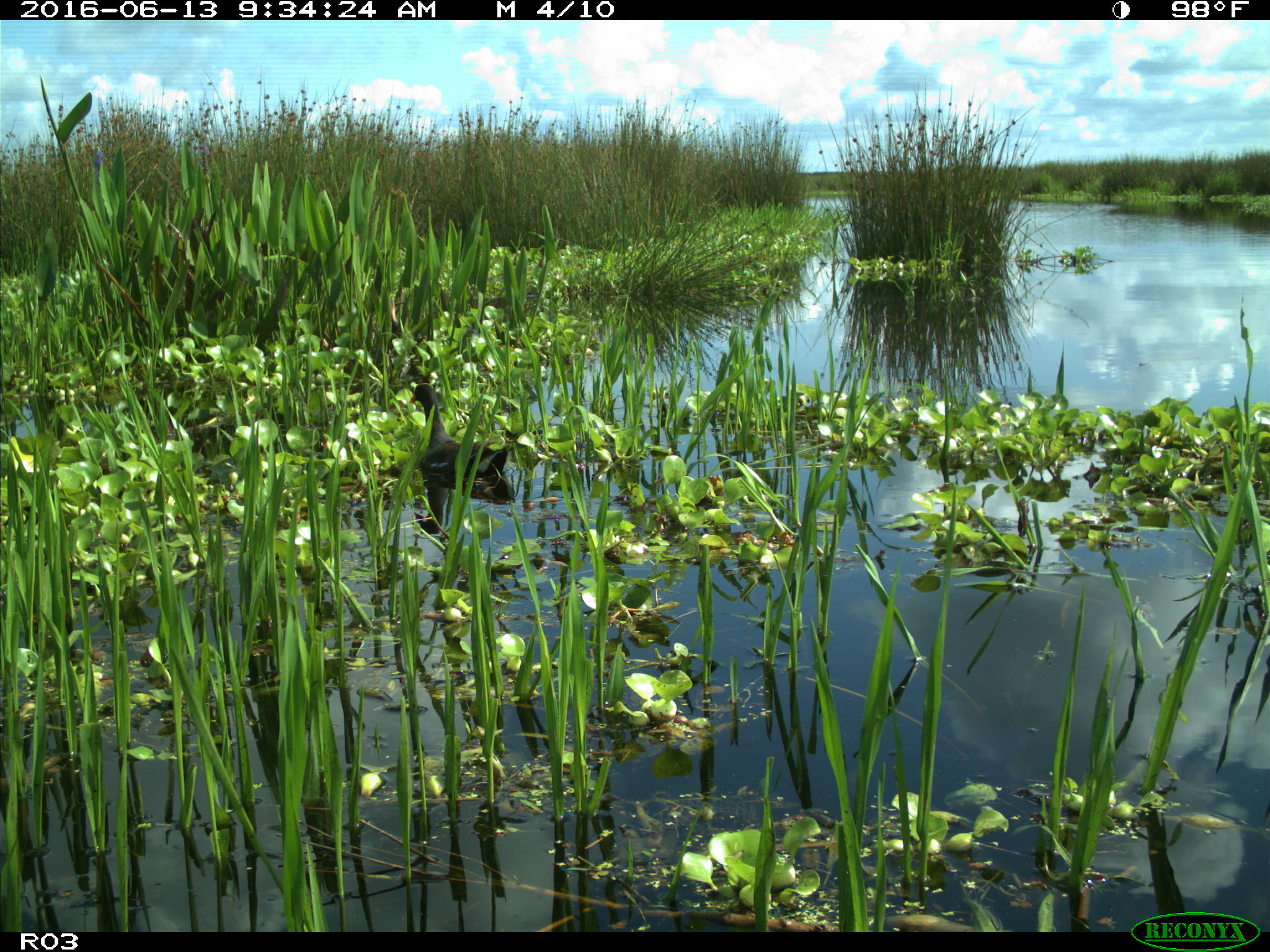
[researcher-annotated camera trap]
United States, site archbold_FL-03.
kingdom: Animalia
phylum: Chordata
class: Aves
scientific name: Aves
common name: birds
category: unidentified bird